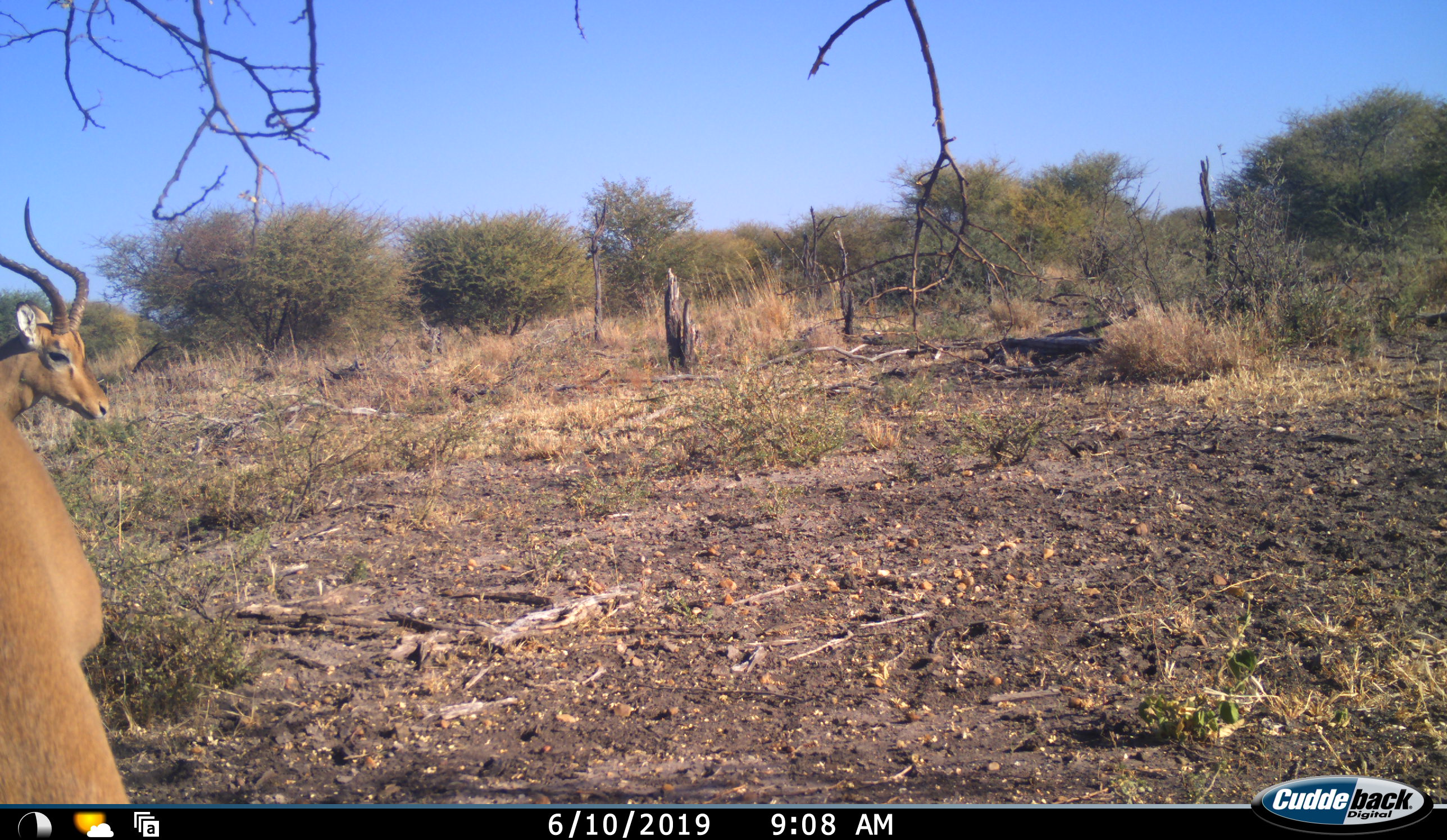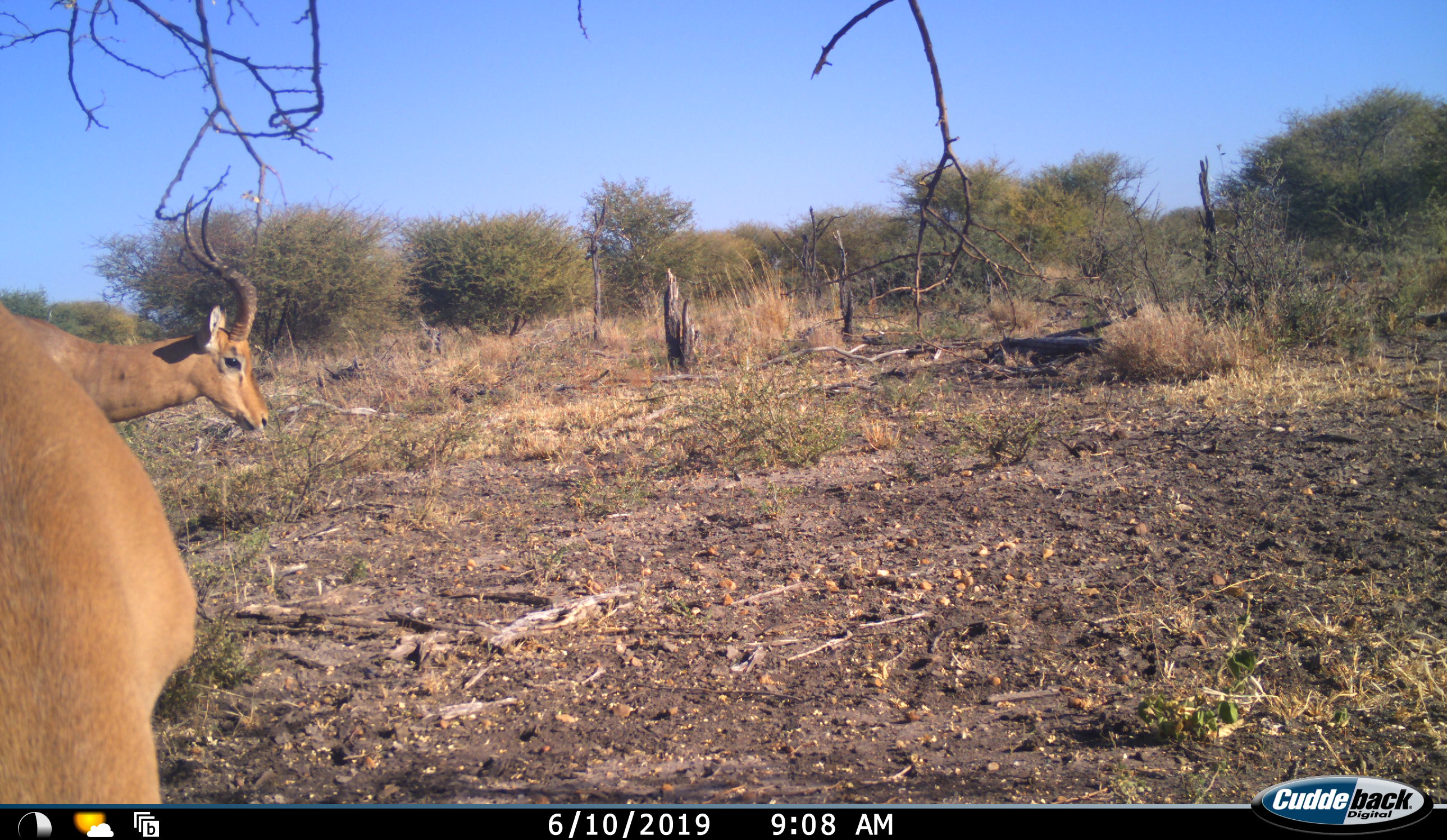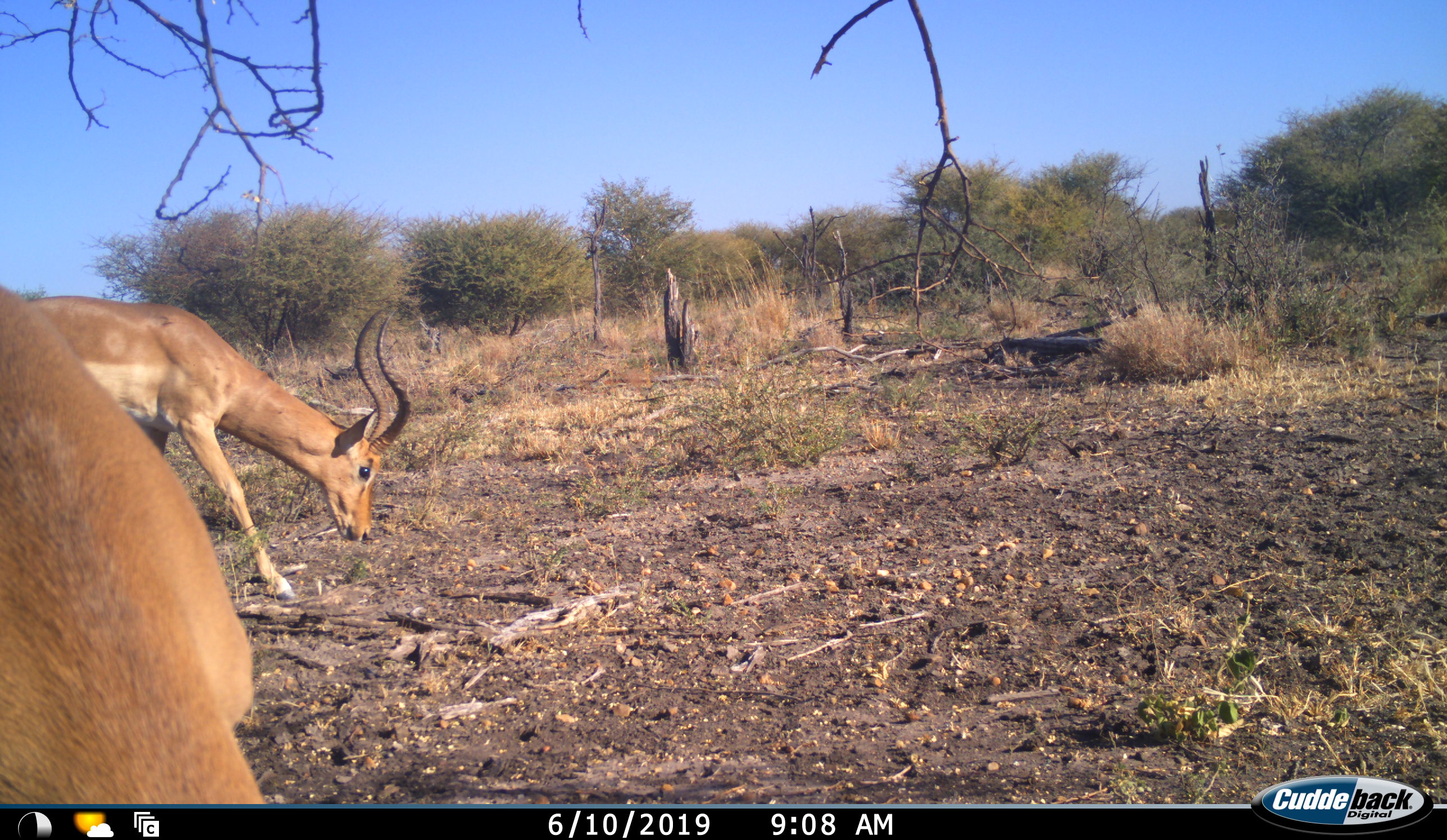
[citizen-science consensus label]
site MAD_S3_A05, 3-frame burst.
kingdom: Animalia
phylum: Chordata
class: Mammalia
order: Artiodactyla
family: Bovidae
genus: Aepyceros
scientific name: Aepyceros melampus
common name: impala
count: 2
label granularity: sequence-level